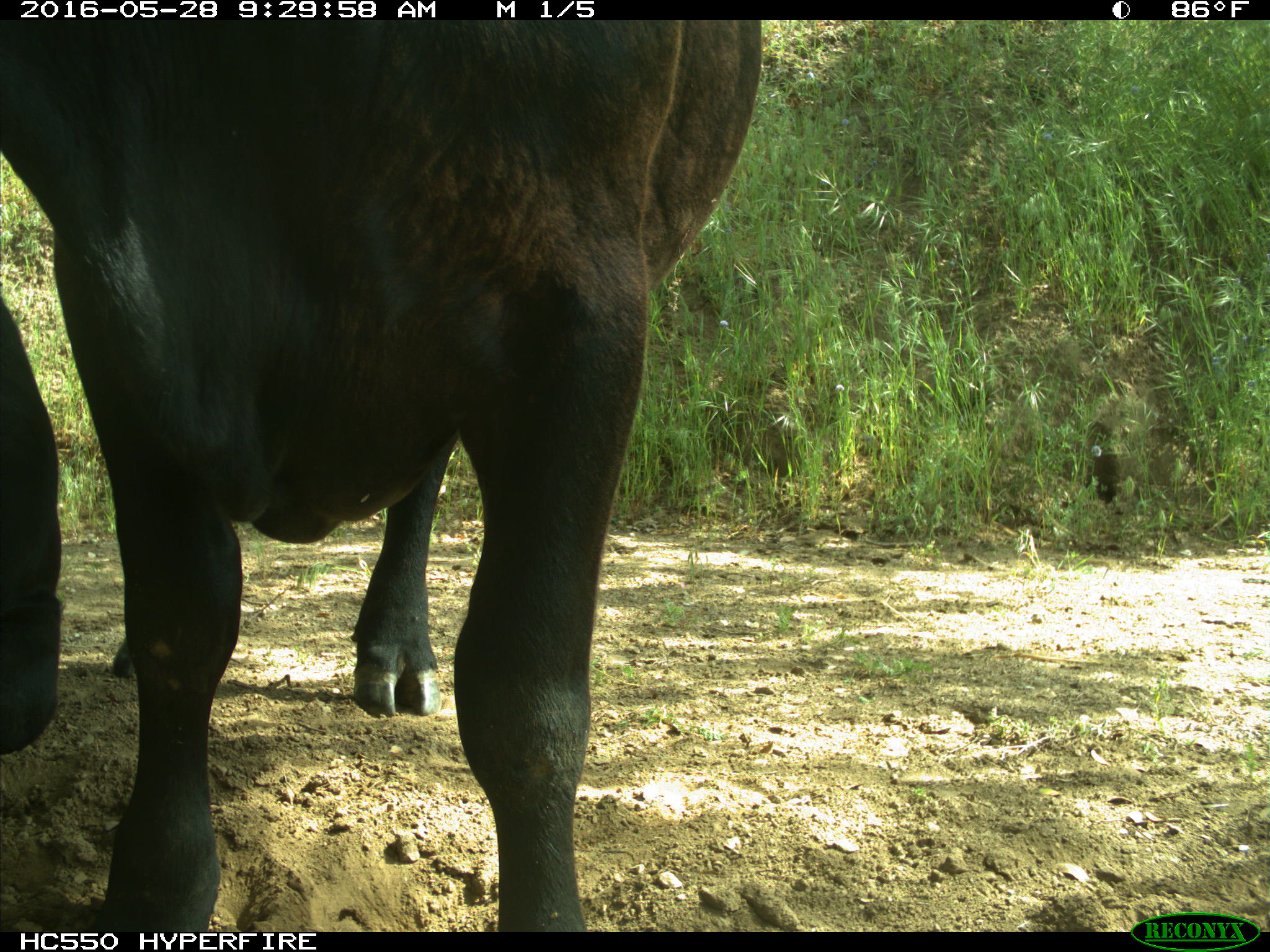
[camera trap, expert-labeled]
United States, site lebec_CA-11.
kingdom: Animalia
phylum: Chordata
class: Mammalia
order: Artiodactyla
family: Bovidae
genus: Bos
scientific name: Bos taurus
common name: domestic cow